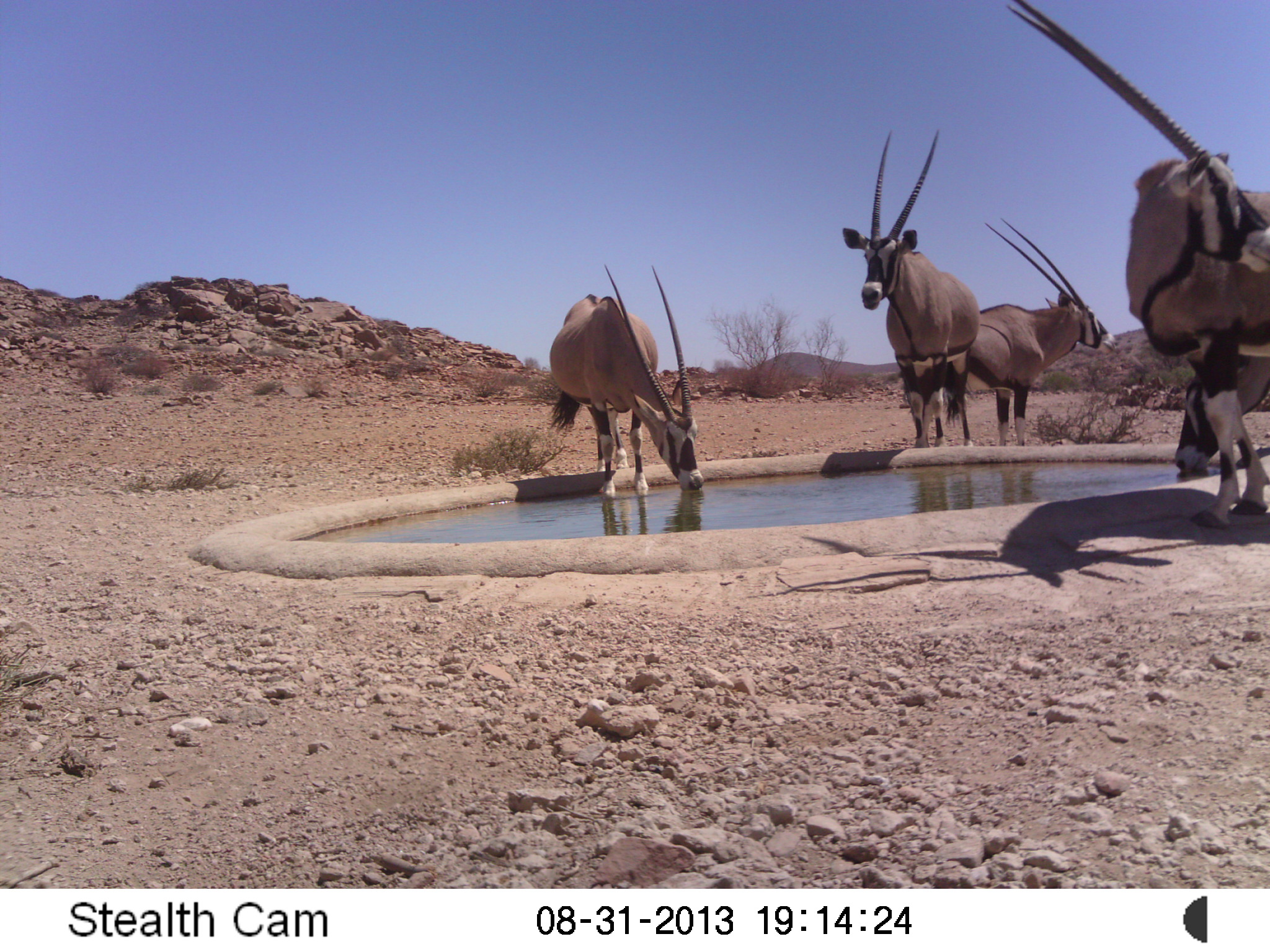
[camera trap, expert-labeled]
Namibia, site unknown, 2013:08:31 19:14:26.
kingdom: Animalia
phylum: Chordata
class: Mammalia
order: Artiodactyla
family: Bovidae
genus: Oryx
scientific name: Oryx gazella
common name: gemsbok